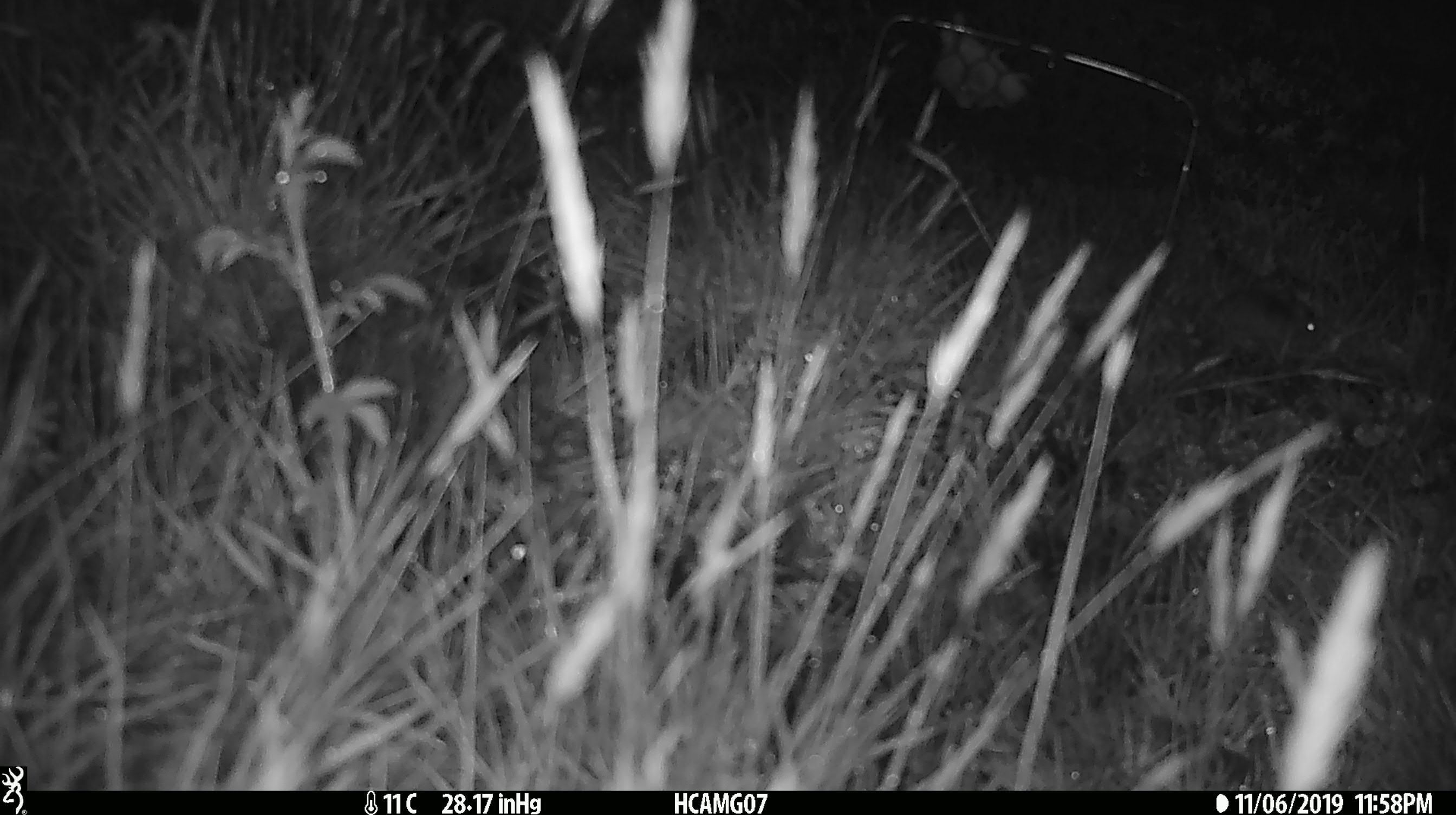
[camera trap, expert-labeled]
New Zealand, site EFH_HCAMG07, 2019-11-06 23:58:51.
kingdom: Animalia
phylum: Chordata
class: Mammalia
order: Rodentia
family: Muridae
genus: Mus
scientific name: Mus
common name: mouse